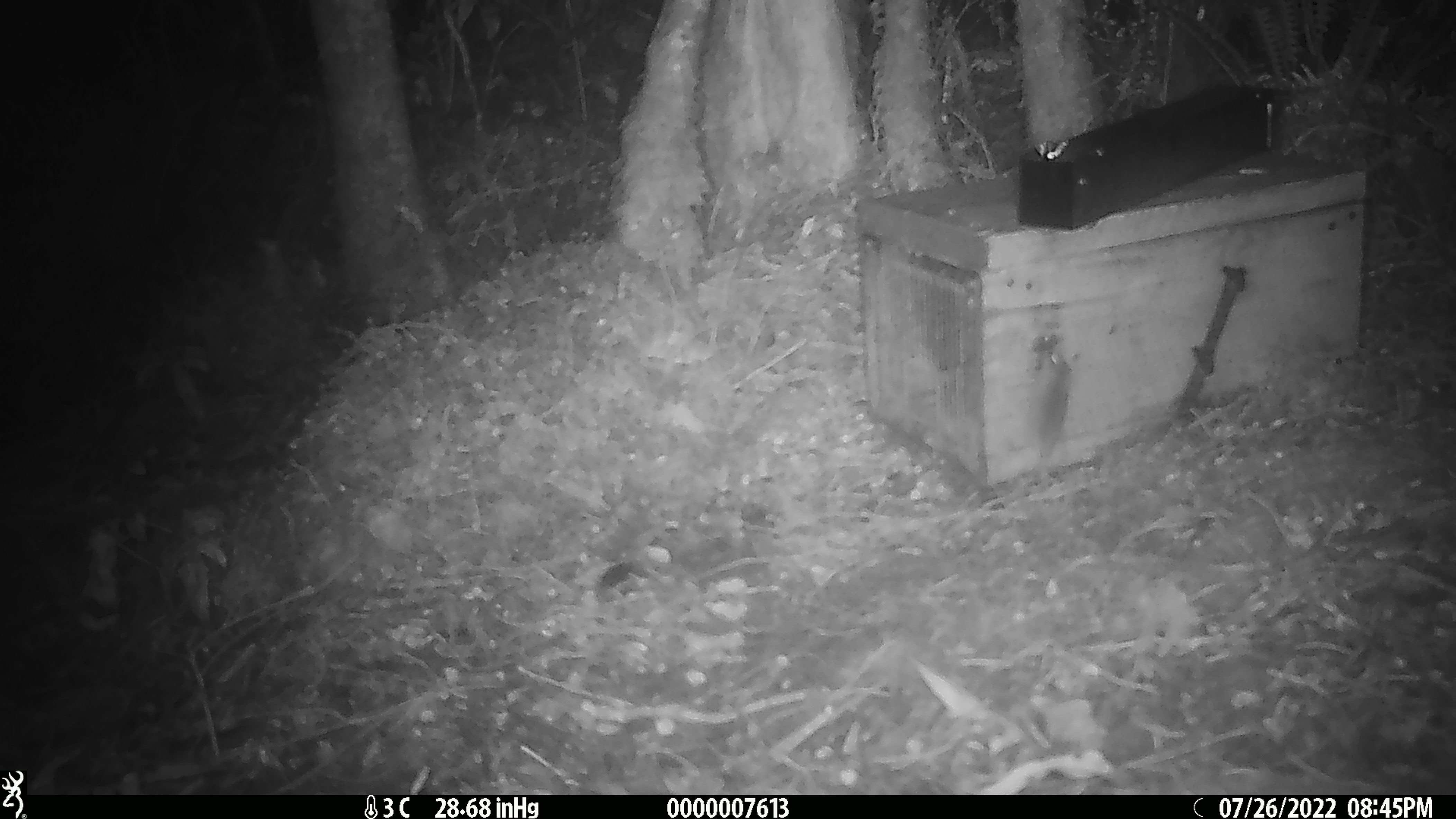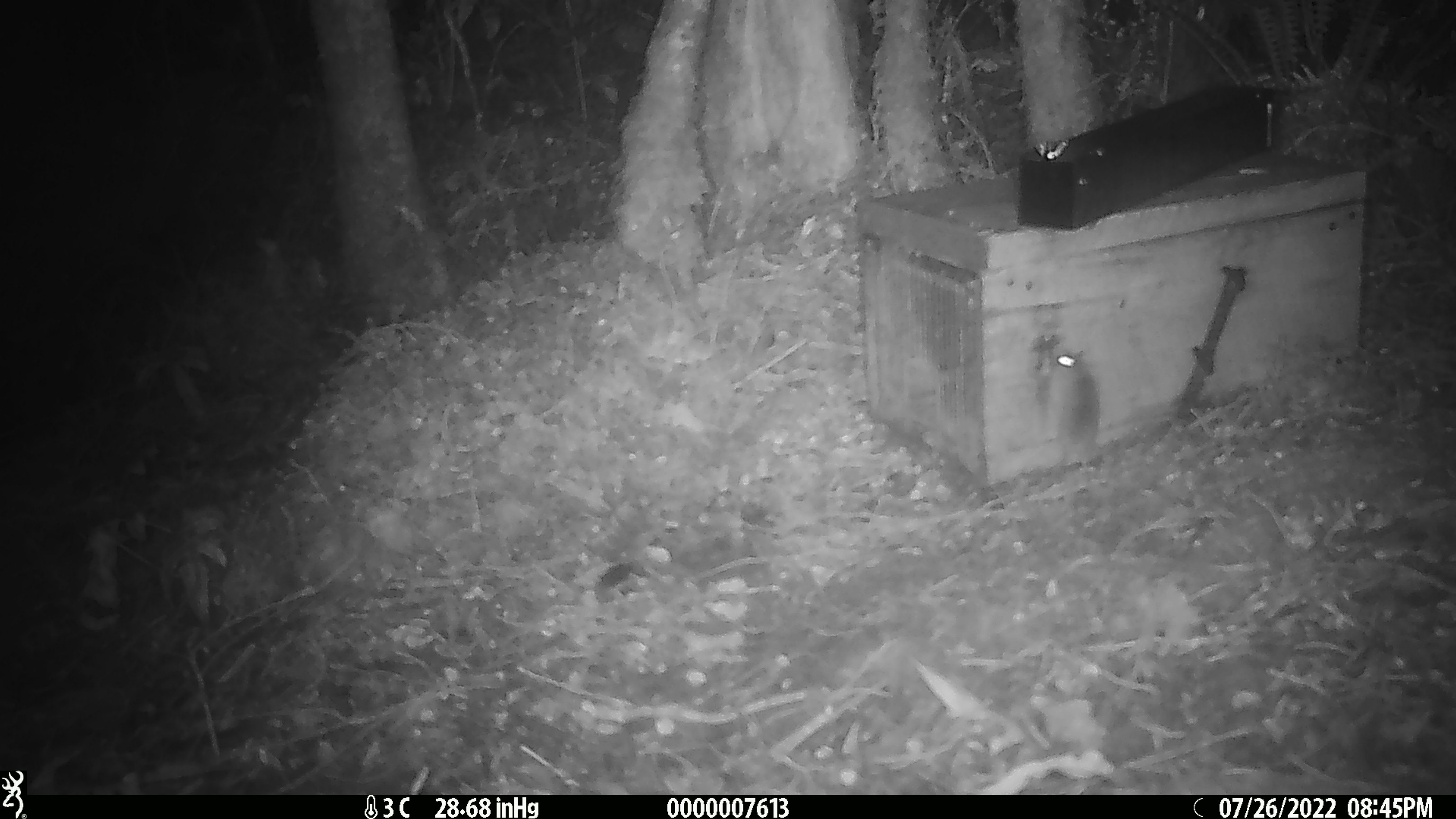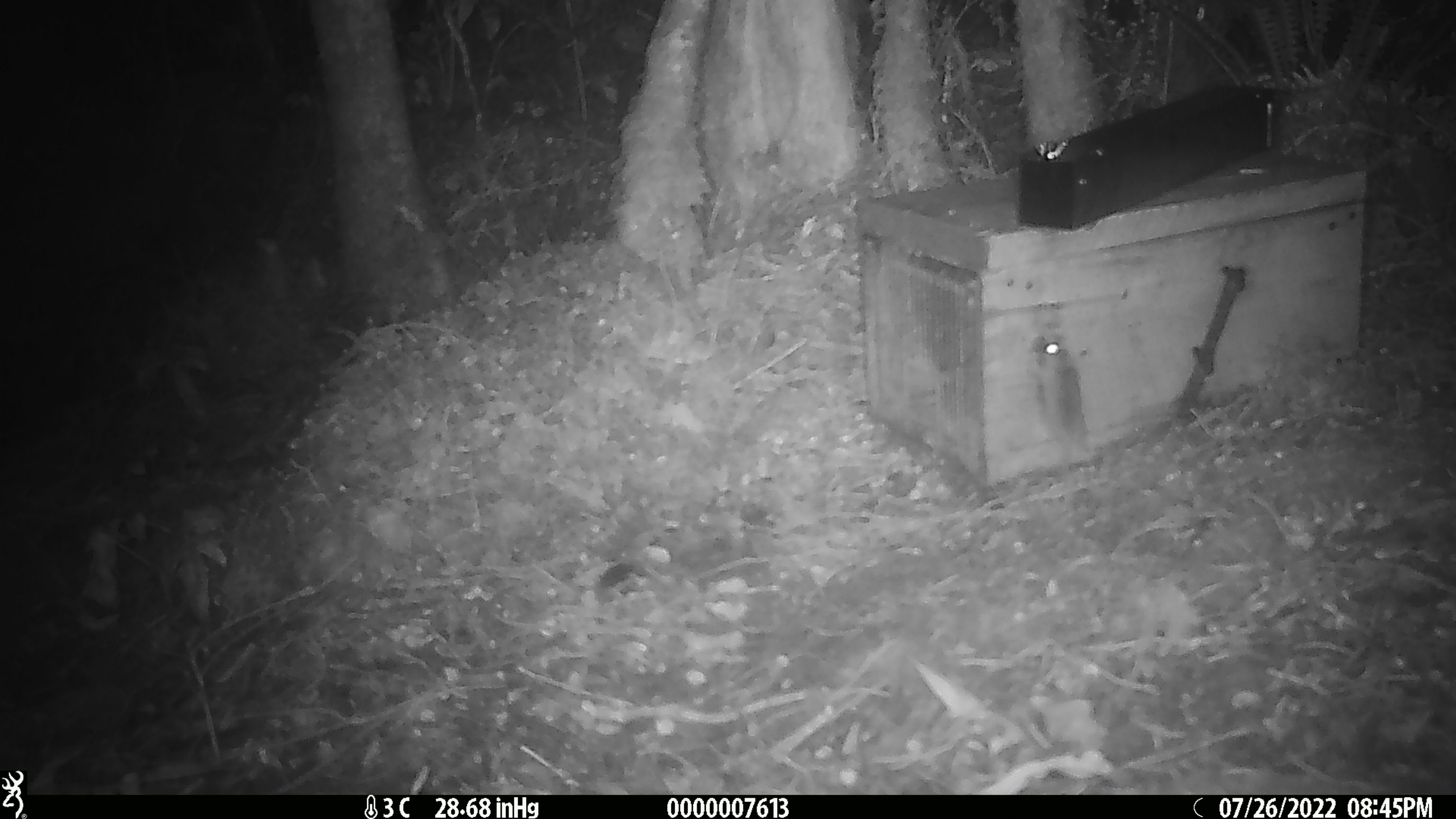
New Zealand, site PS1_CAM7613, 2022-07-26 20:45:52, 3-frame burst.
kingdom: Animalia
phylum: Chordata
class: Mammalia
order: Rodentia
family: Muridae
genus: Mus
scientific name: Mus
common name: mouse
Mouse (Mus).